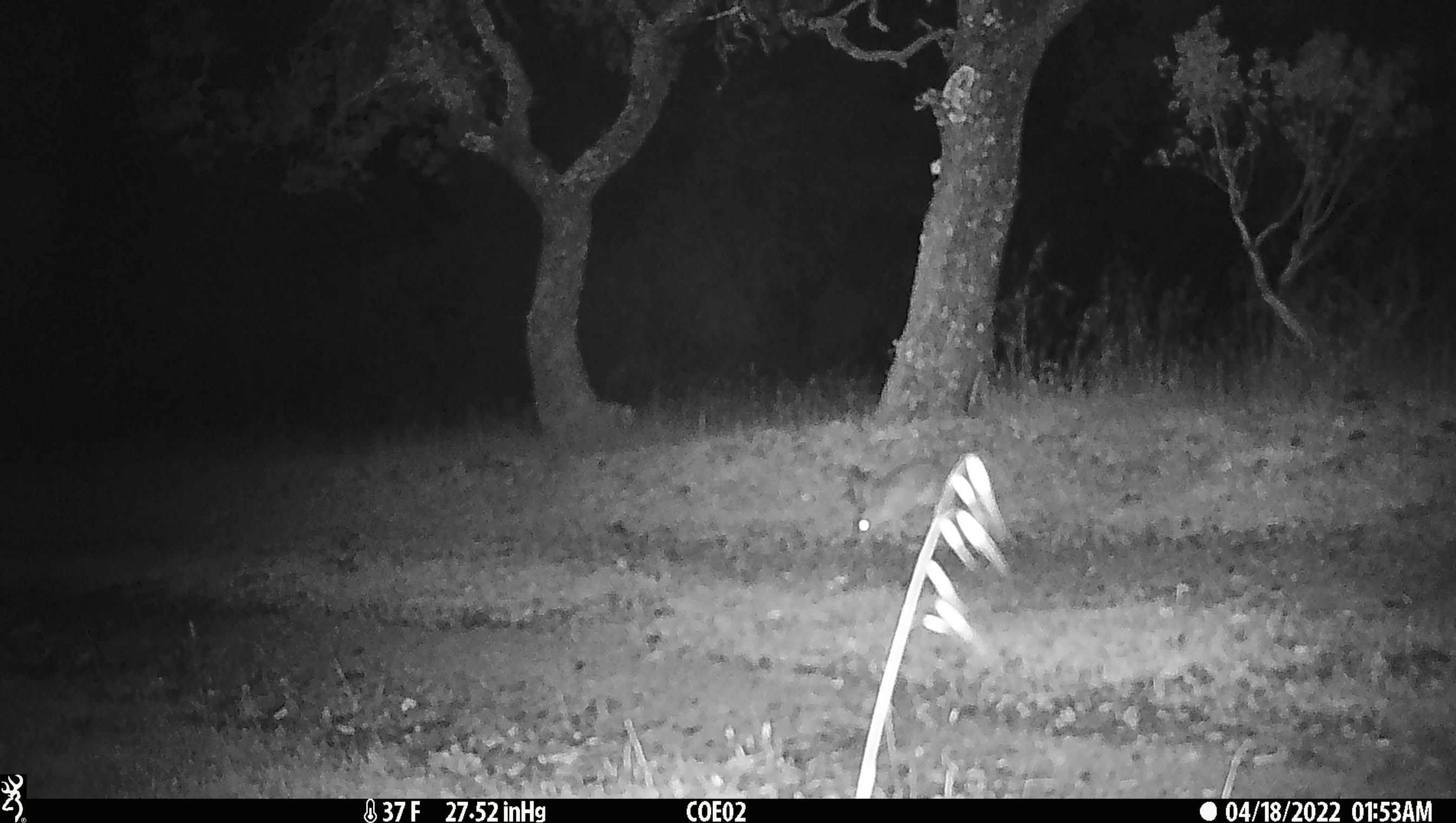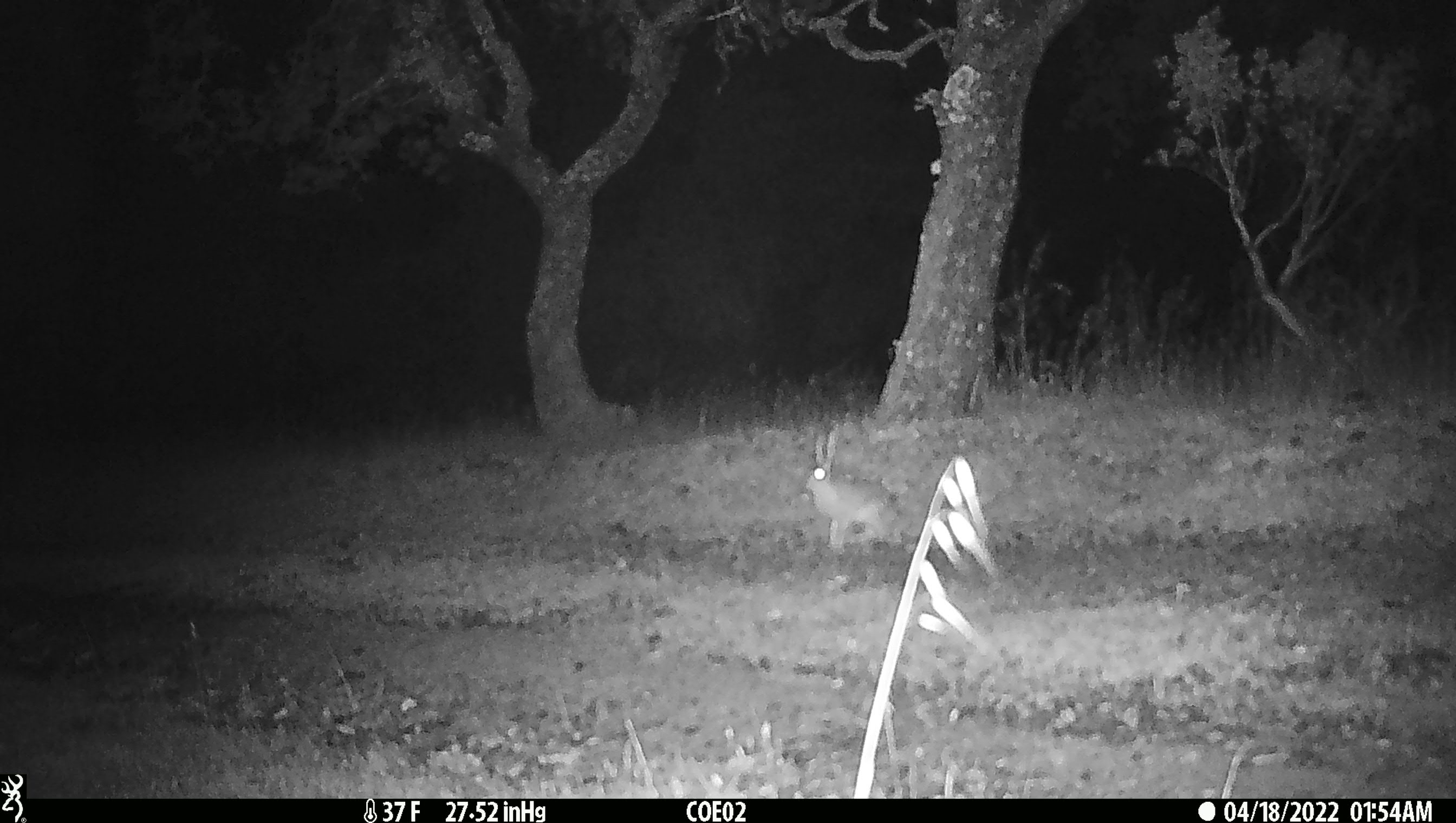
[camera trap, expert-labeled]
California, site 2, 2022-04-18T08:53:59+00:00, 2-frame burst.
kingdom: Animalia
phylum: Chordata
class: Mammalia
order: Lagomorpha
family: Leporidae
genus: Lepus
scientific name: Lepus californicus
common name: black-tailed jackrabbit